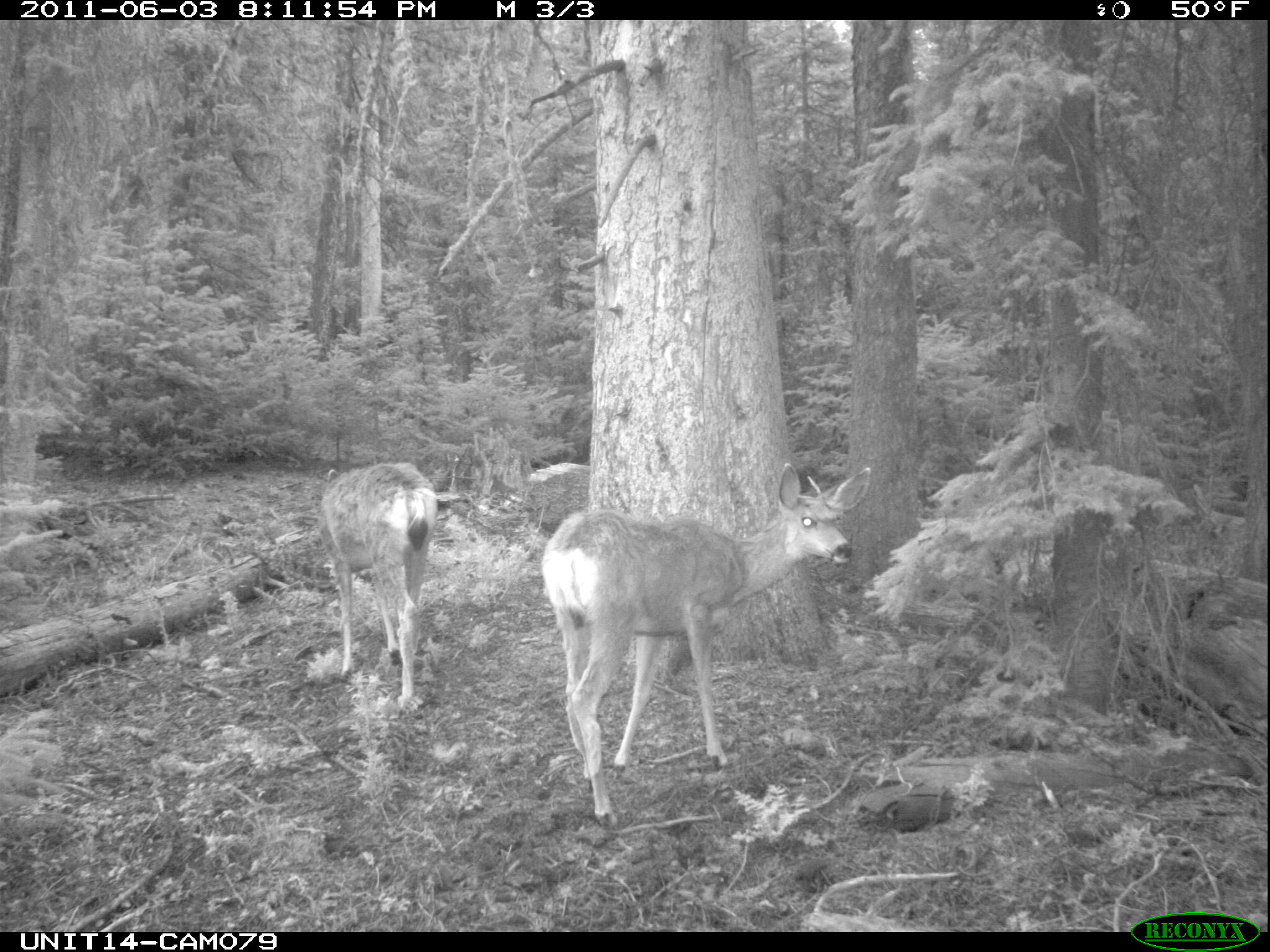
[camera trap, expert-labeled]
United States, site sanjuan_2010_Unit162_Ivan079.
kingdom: Animalia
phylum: Chordata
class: Mammalia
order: Artiodactyla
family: Cervidae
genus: Odocoileus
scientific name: Odocoileus hemionus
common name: mule deer